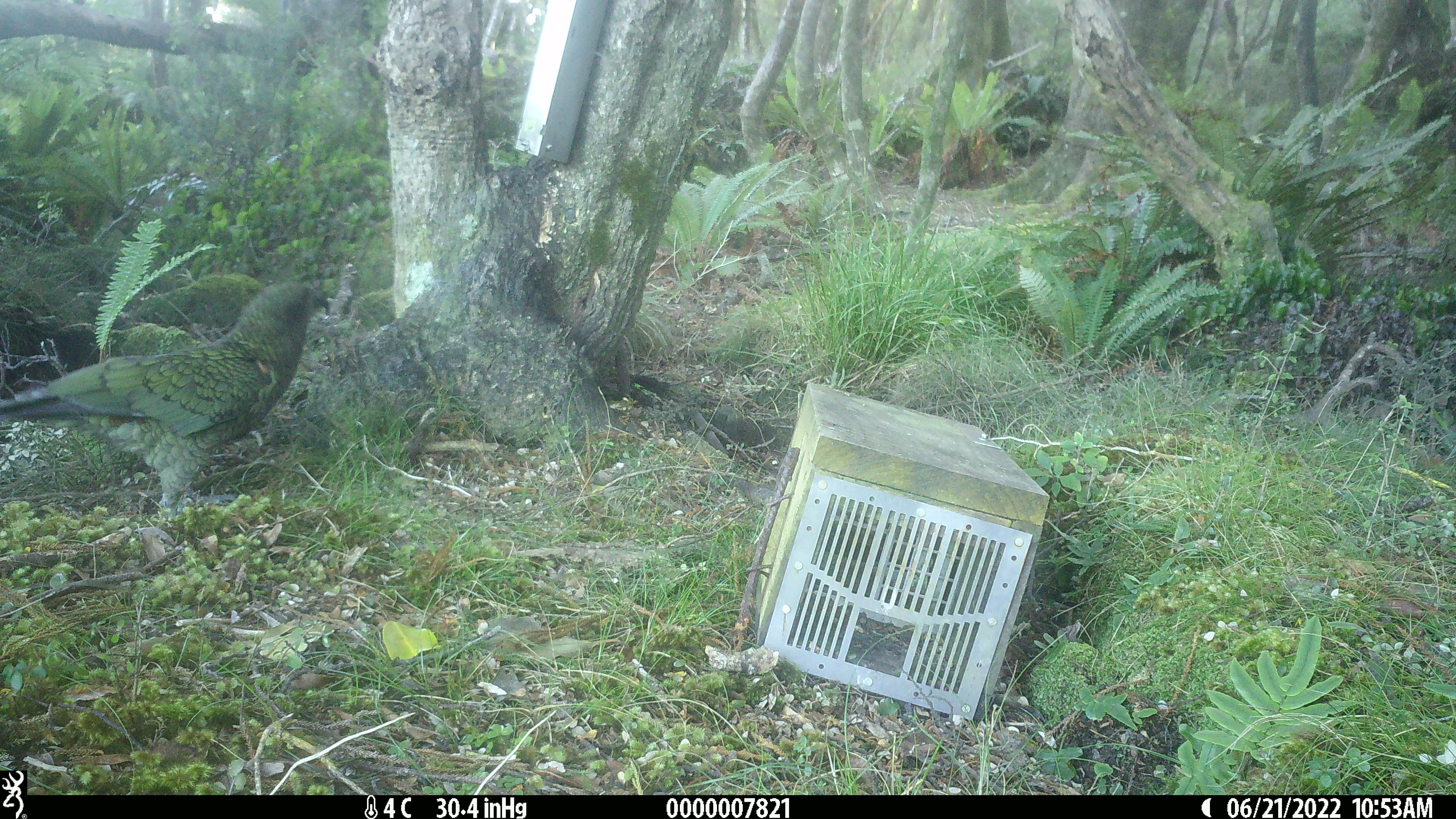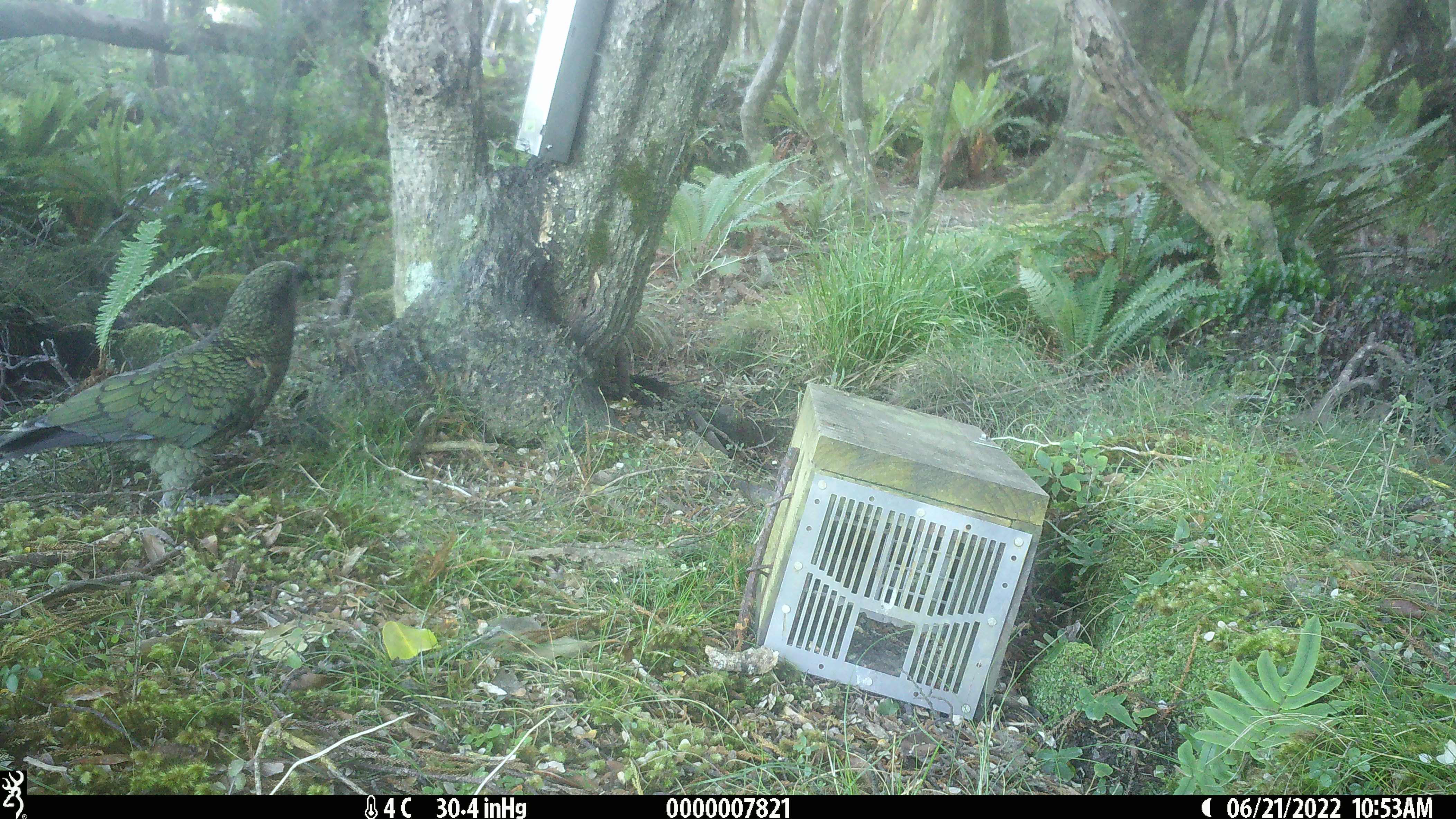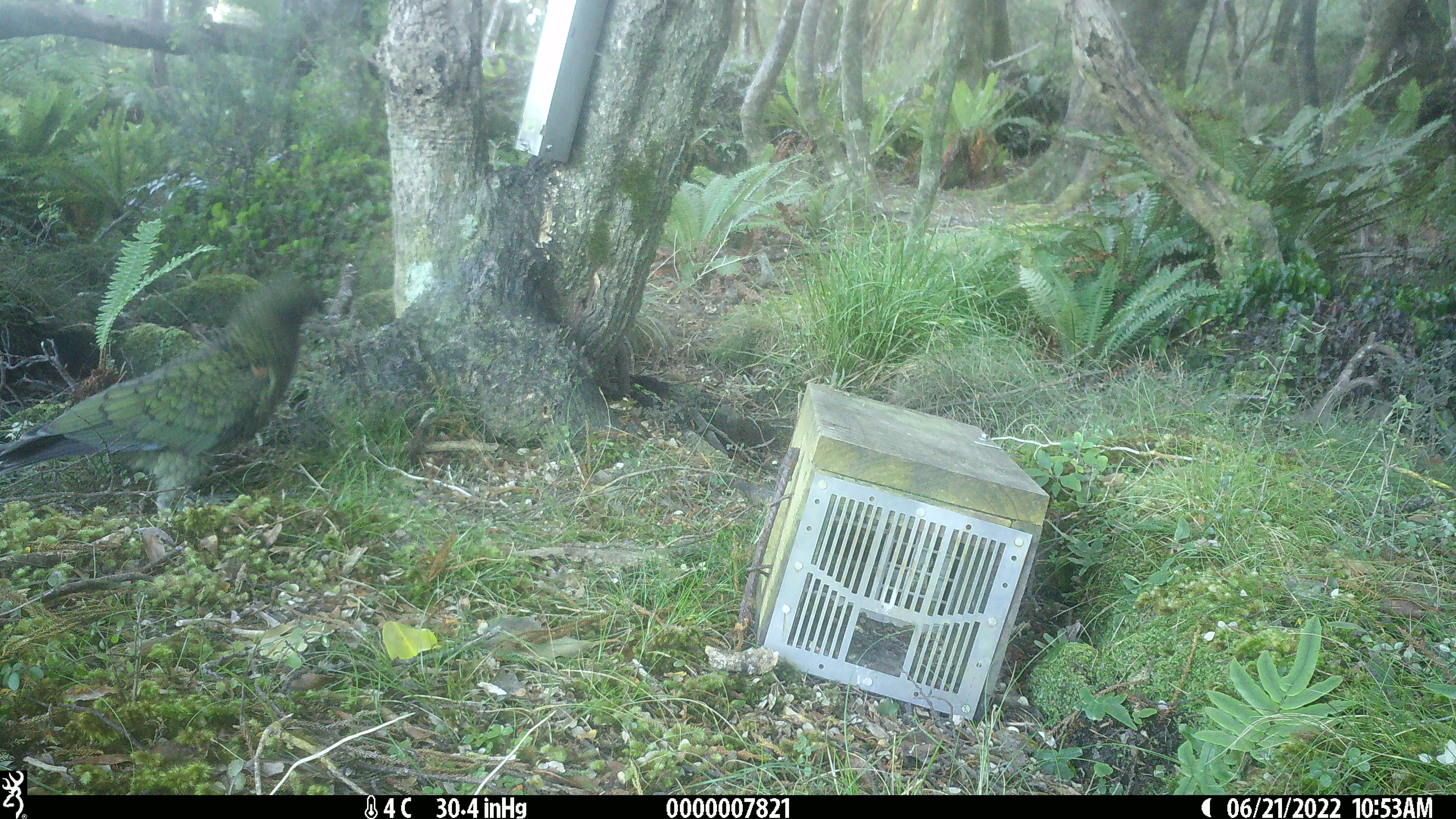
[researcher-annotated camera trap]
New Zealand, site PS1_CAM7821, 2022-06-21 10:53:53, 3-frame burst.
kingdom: Animalia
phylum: Chordata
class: Aves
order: Psittaciformes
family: Strigopidae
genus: Nestor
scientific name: Nestor notabilis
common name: kea